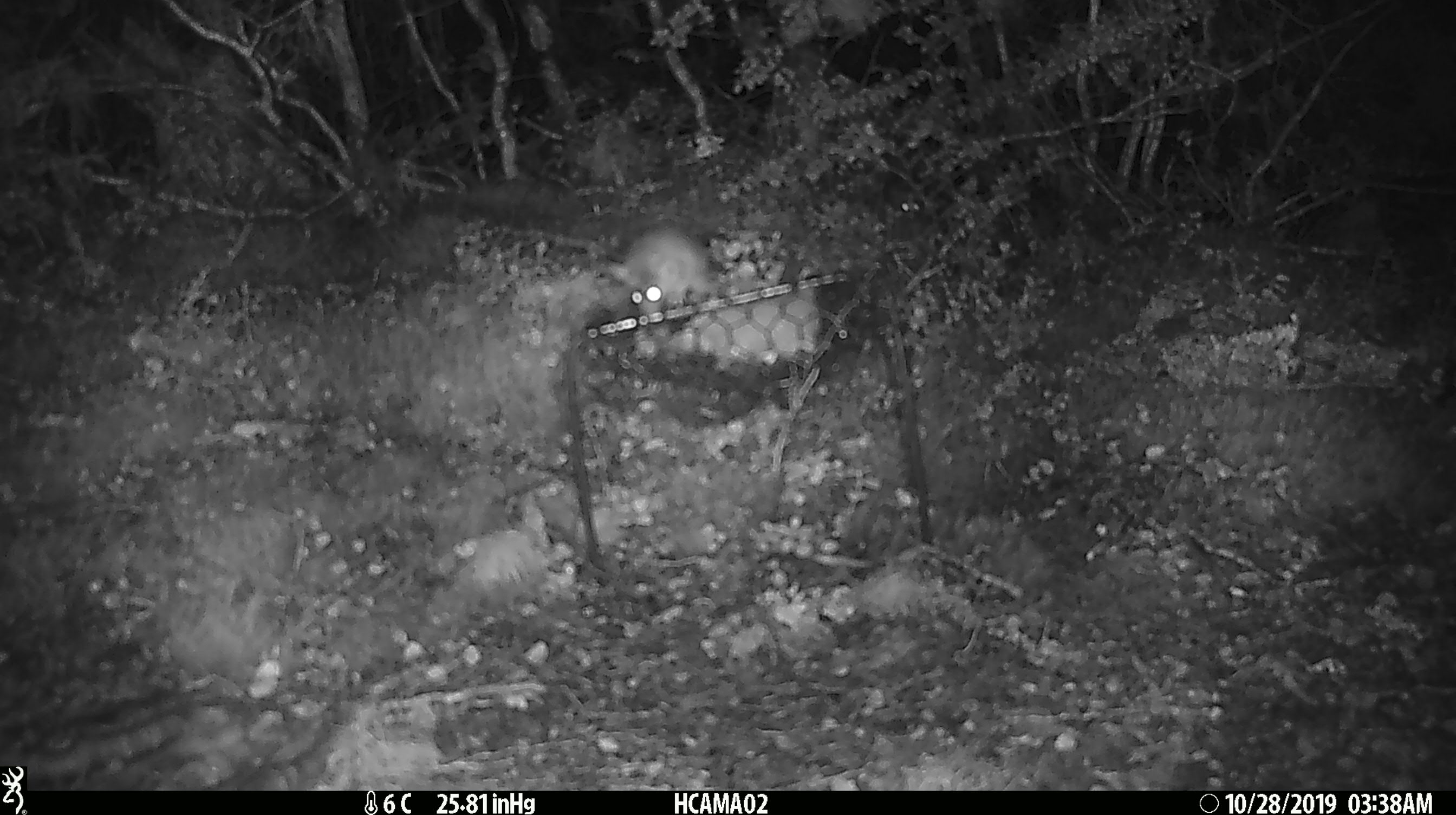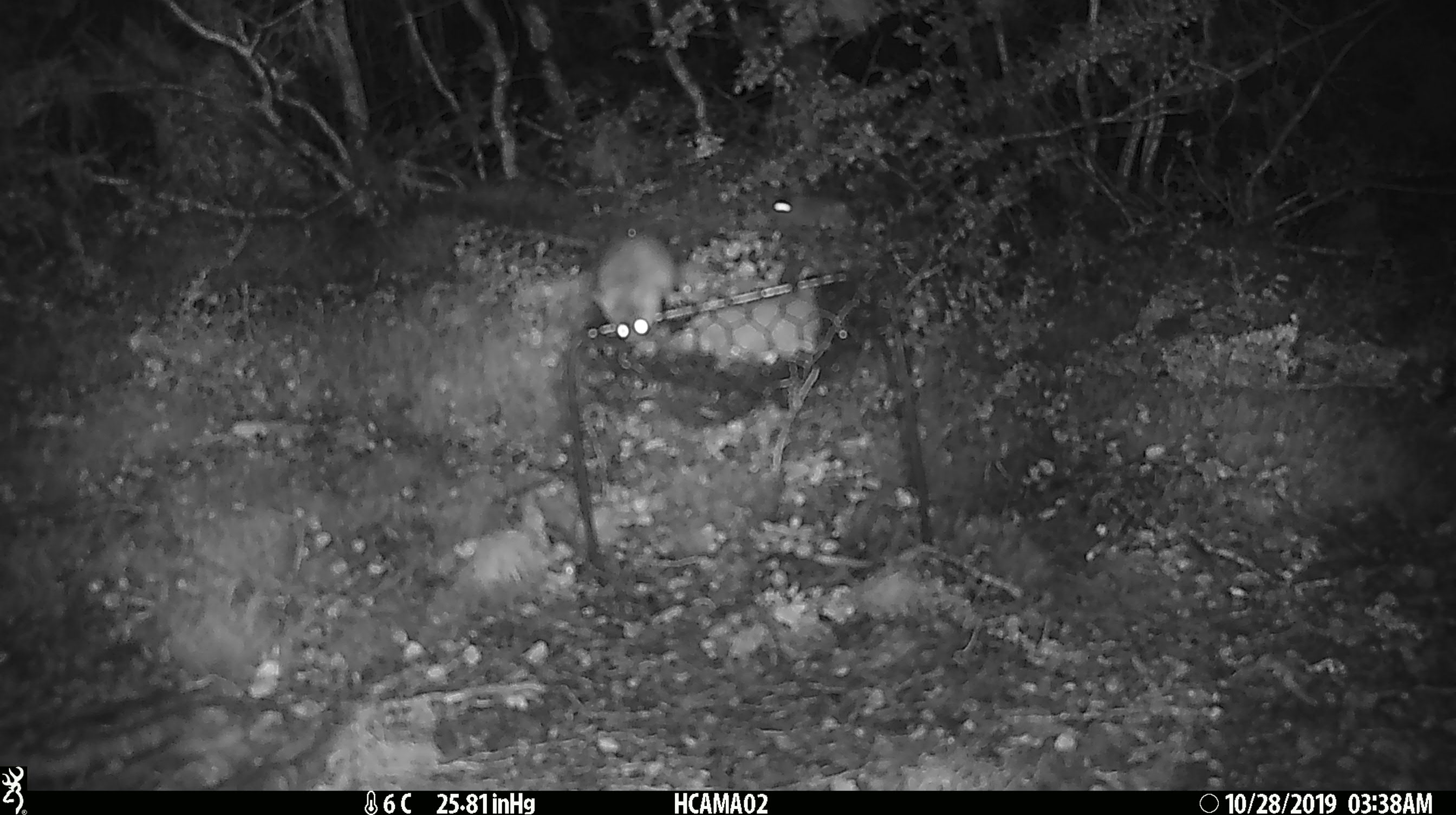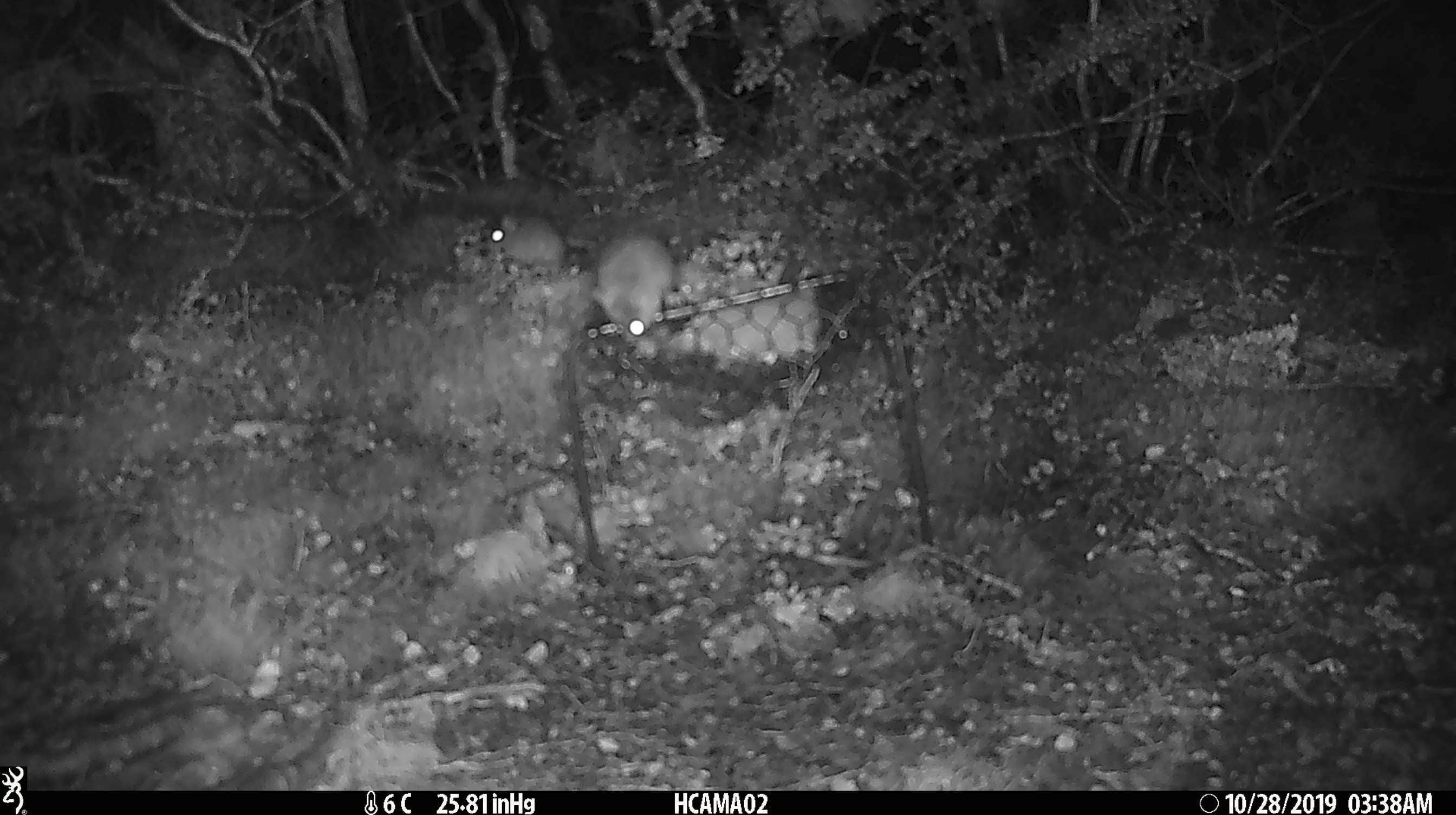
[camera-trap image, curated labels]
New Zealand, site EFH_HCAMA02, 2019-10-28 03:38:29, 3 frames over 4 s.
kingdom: Animalia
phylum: Chordata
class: Mammalia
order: Rodentia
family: Muridae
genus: Mus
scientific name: Mus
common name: mouse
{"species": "mouse (Mus)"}